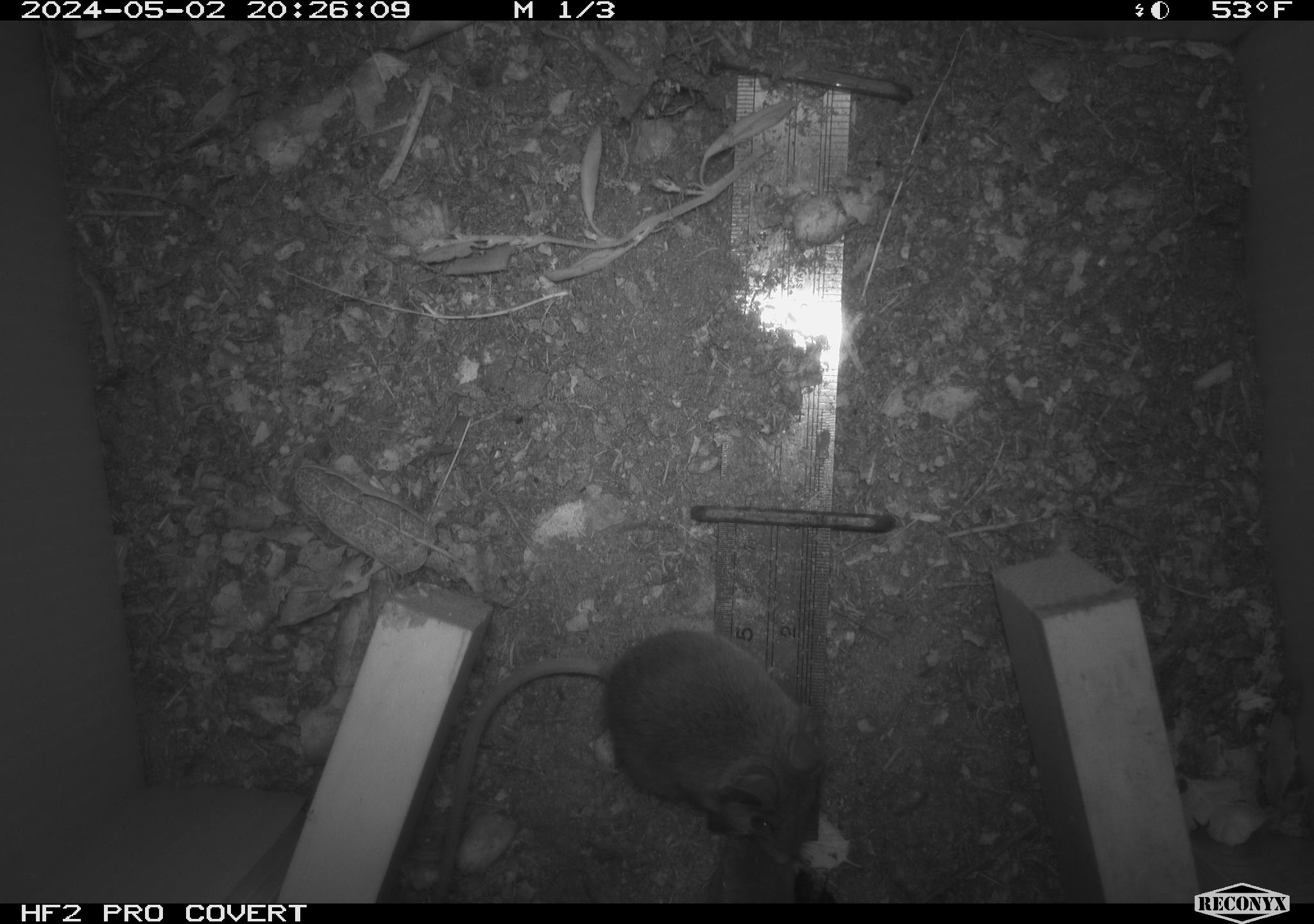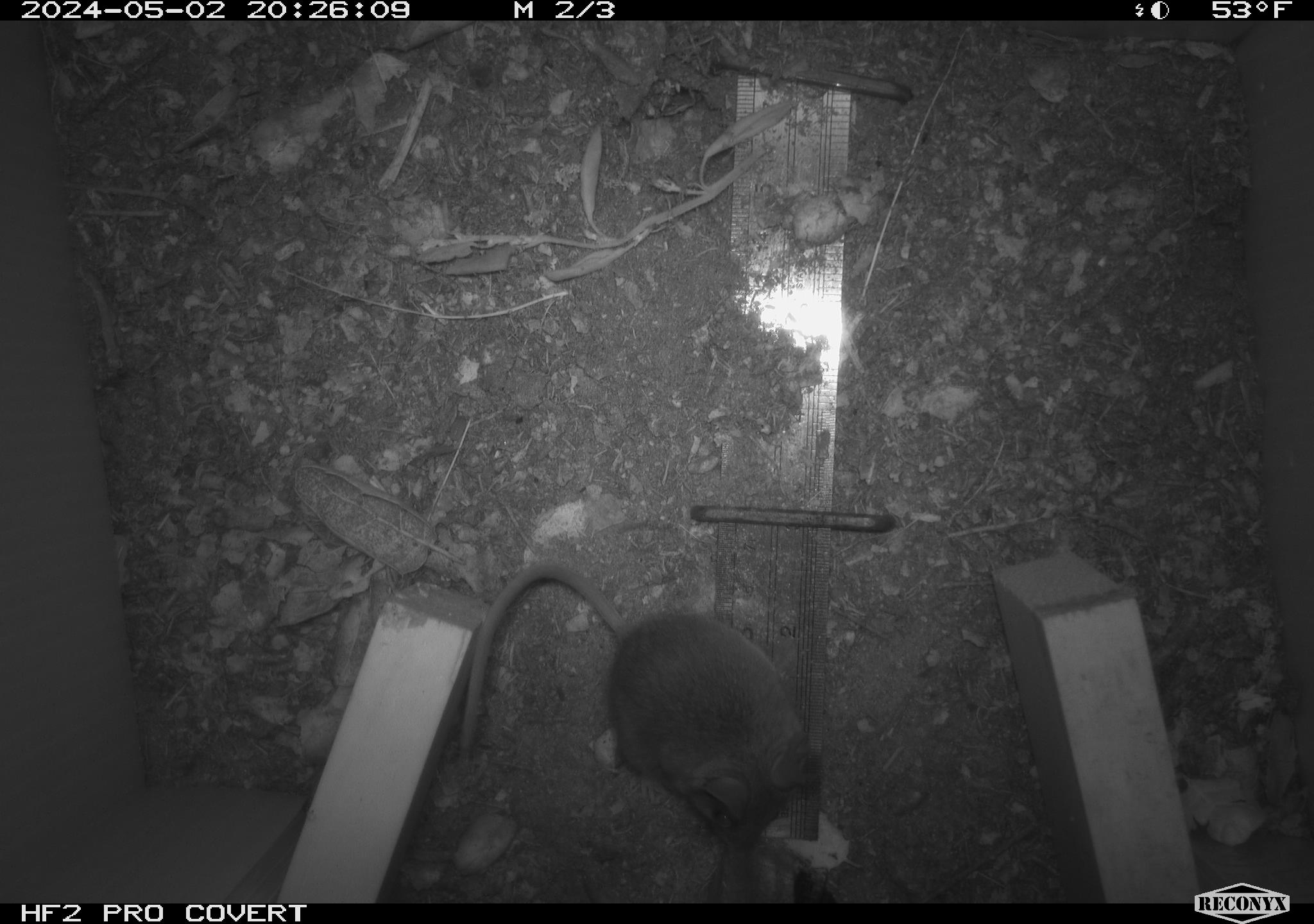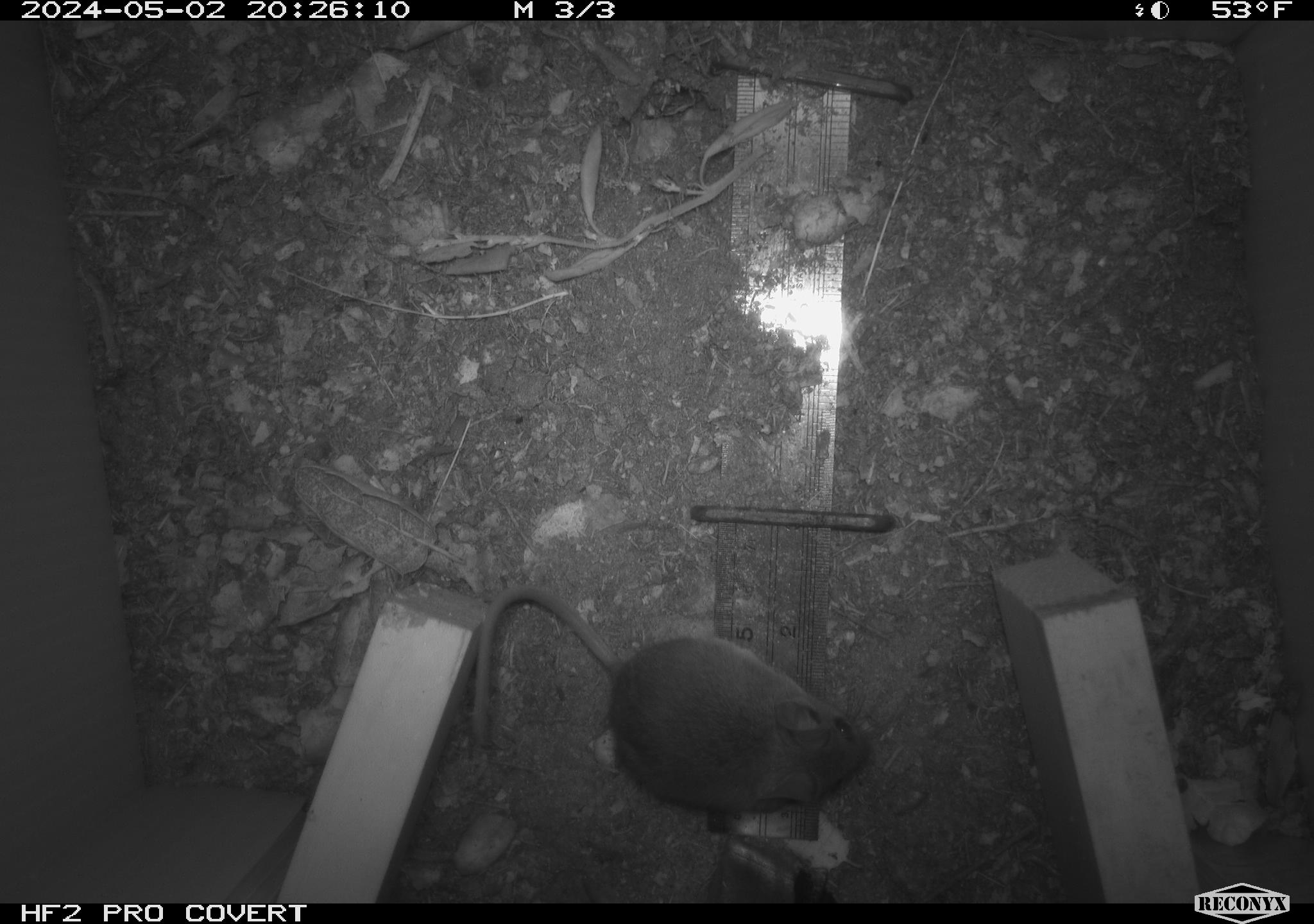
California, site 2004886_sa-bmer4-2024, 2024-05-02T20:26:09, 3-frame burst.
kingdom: Animalia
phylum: Chordata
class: Mammalia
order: Rodentia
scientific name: Rodentia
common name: mouse species